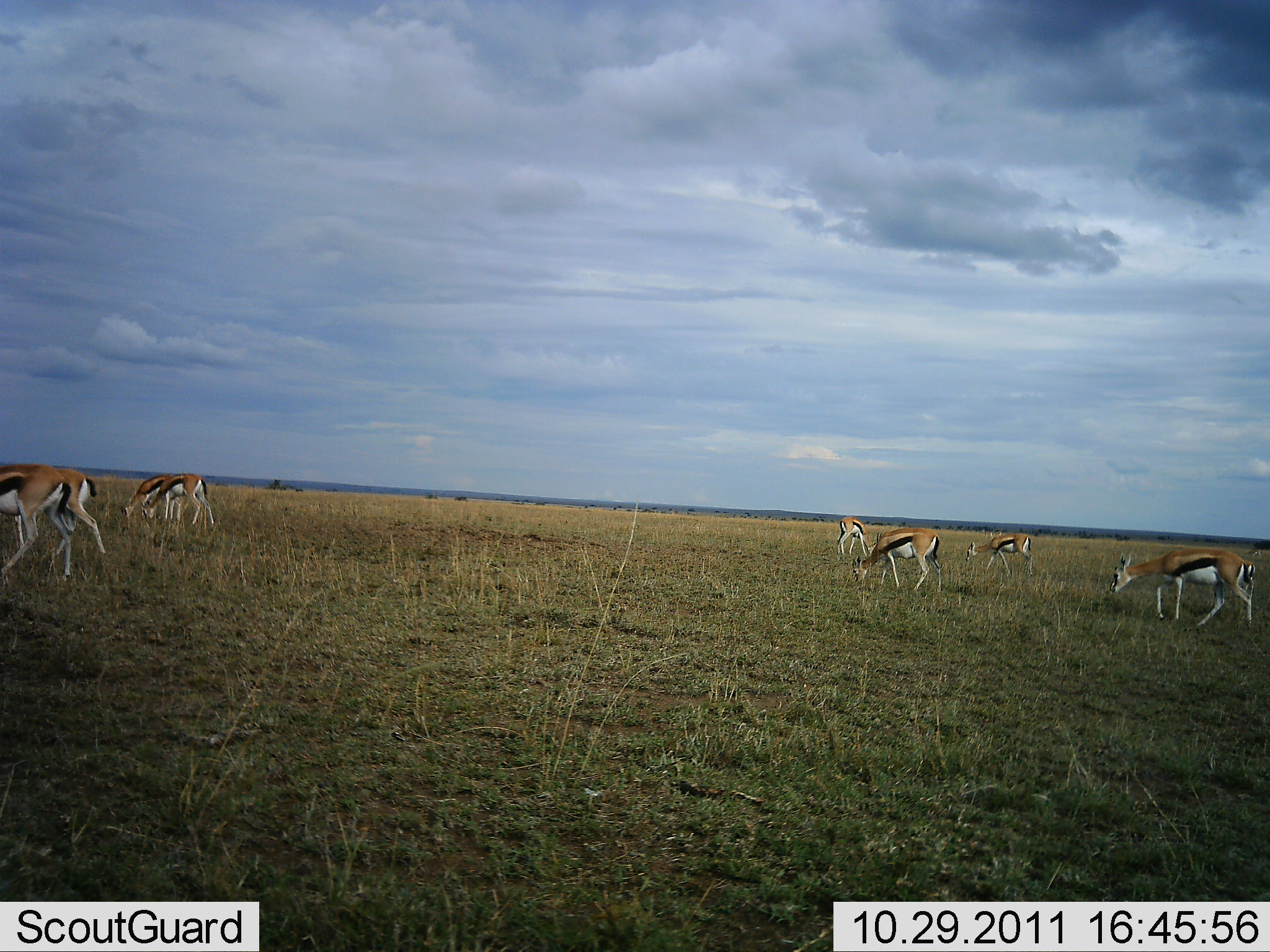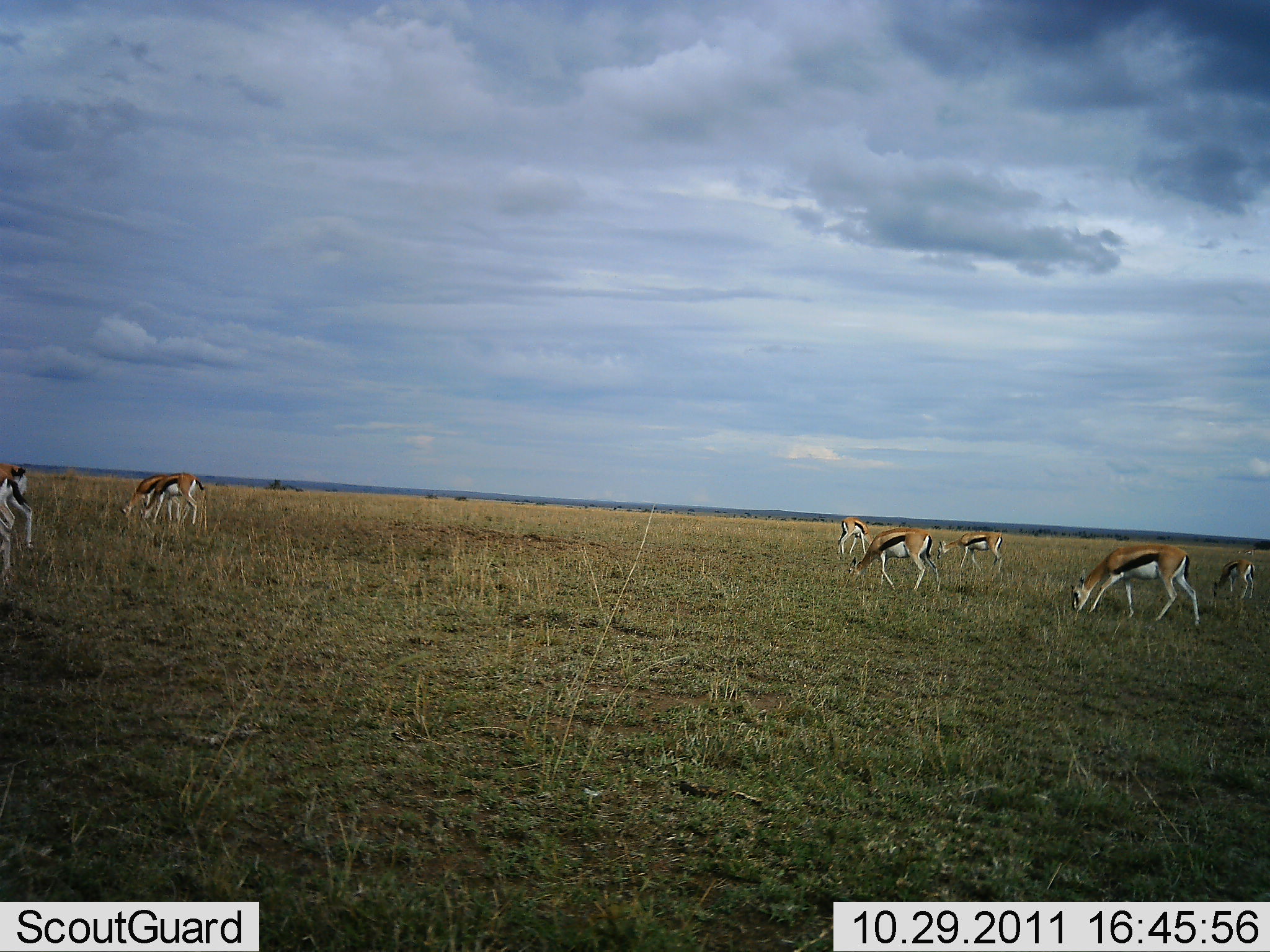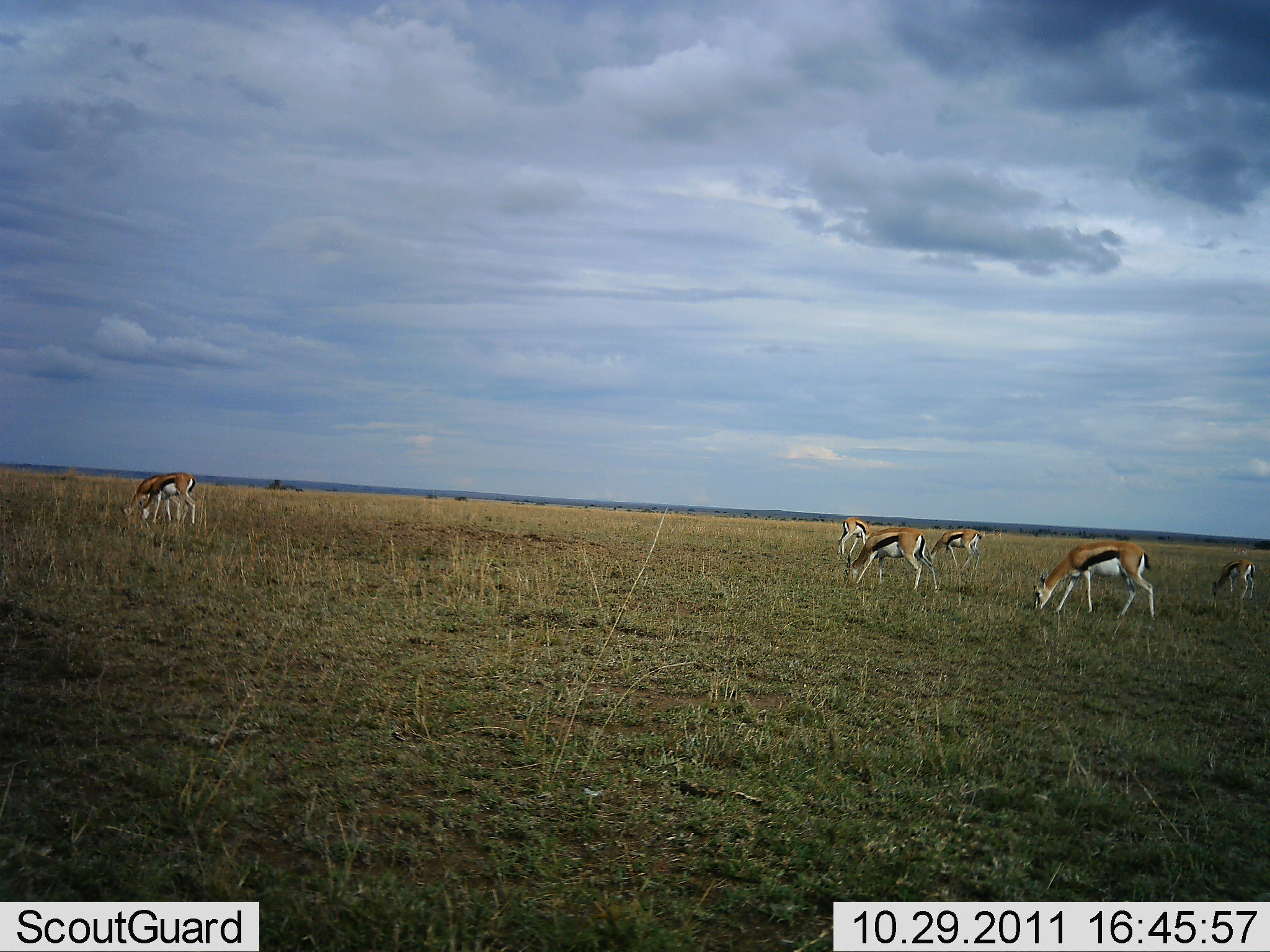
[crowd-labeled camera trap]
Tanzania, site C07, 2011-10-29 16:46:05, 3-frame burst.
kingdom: Animalia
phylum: Chordata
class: Mammalia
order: Artiodactyla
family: Bovidae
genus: Eudorcas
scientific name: Eudorcas thomsonii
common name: thomson's gazelle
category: gazellethomsons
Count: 8.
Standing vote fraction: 13%.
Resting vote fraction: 0%.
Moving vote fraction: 47%.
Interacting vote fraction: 0%.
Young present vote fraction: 0%.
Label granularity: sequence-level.